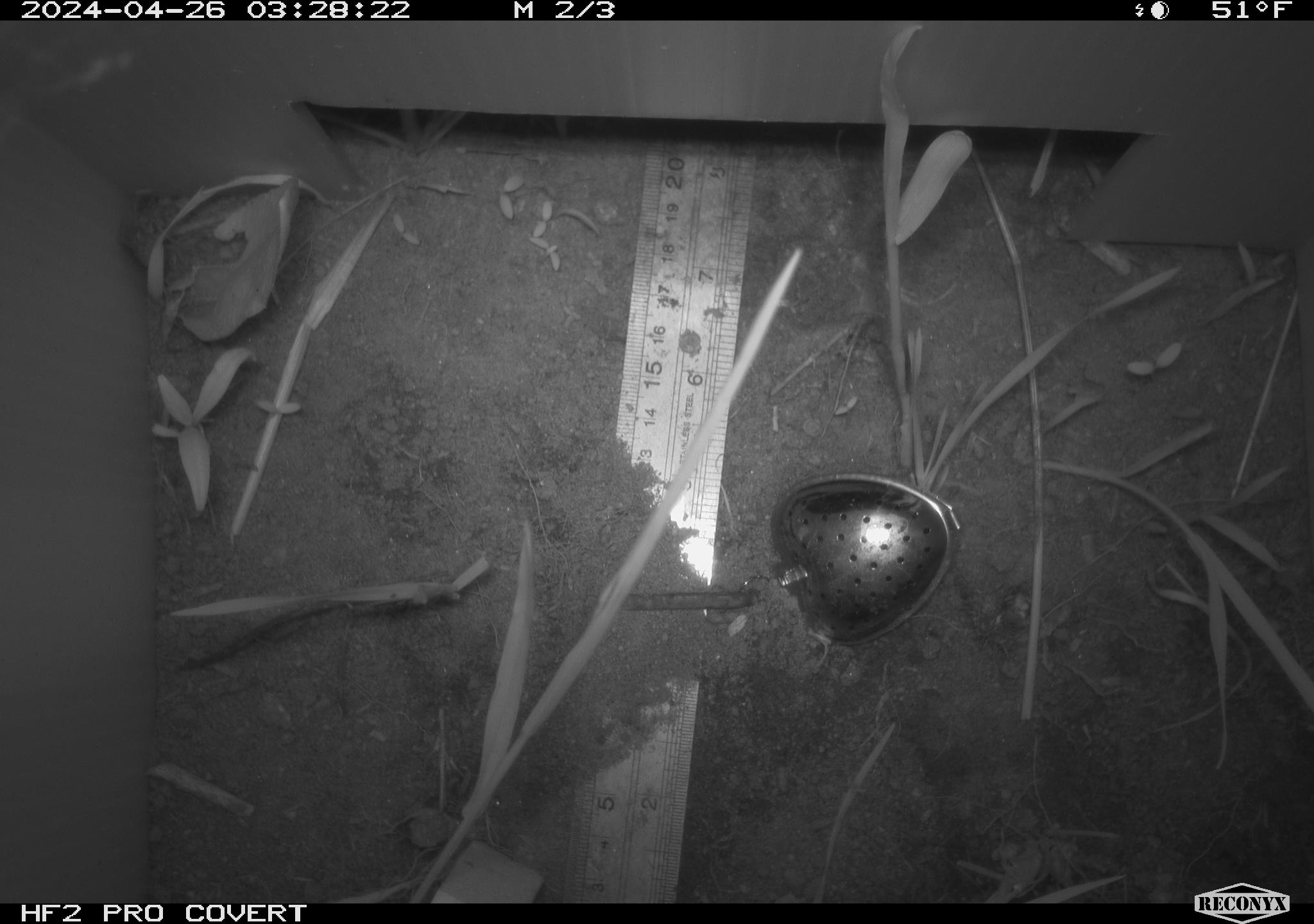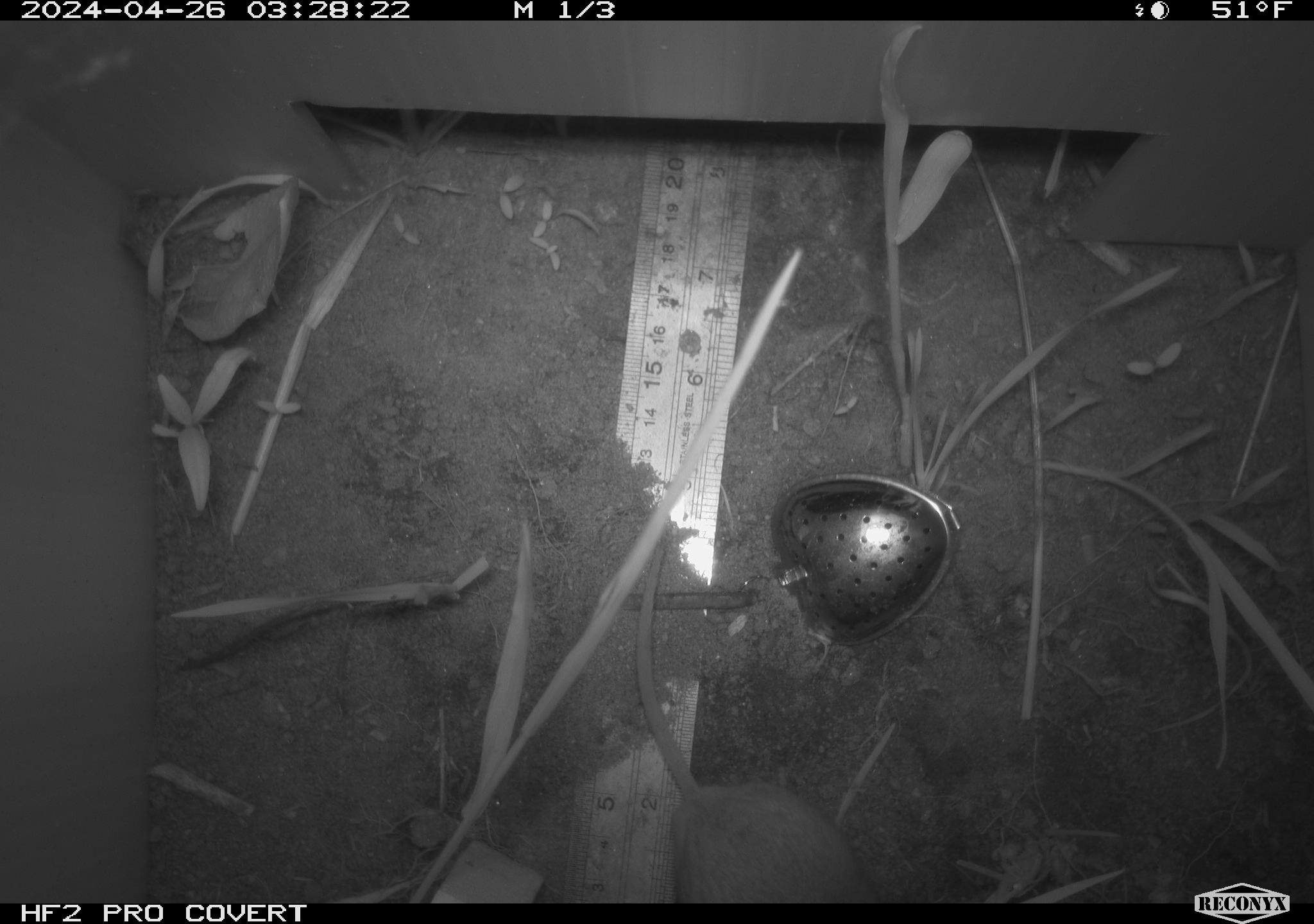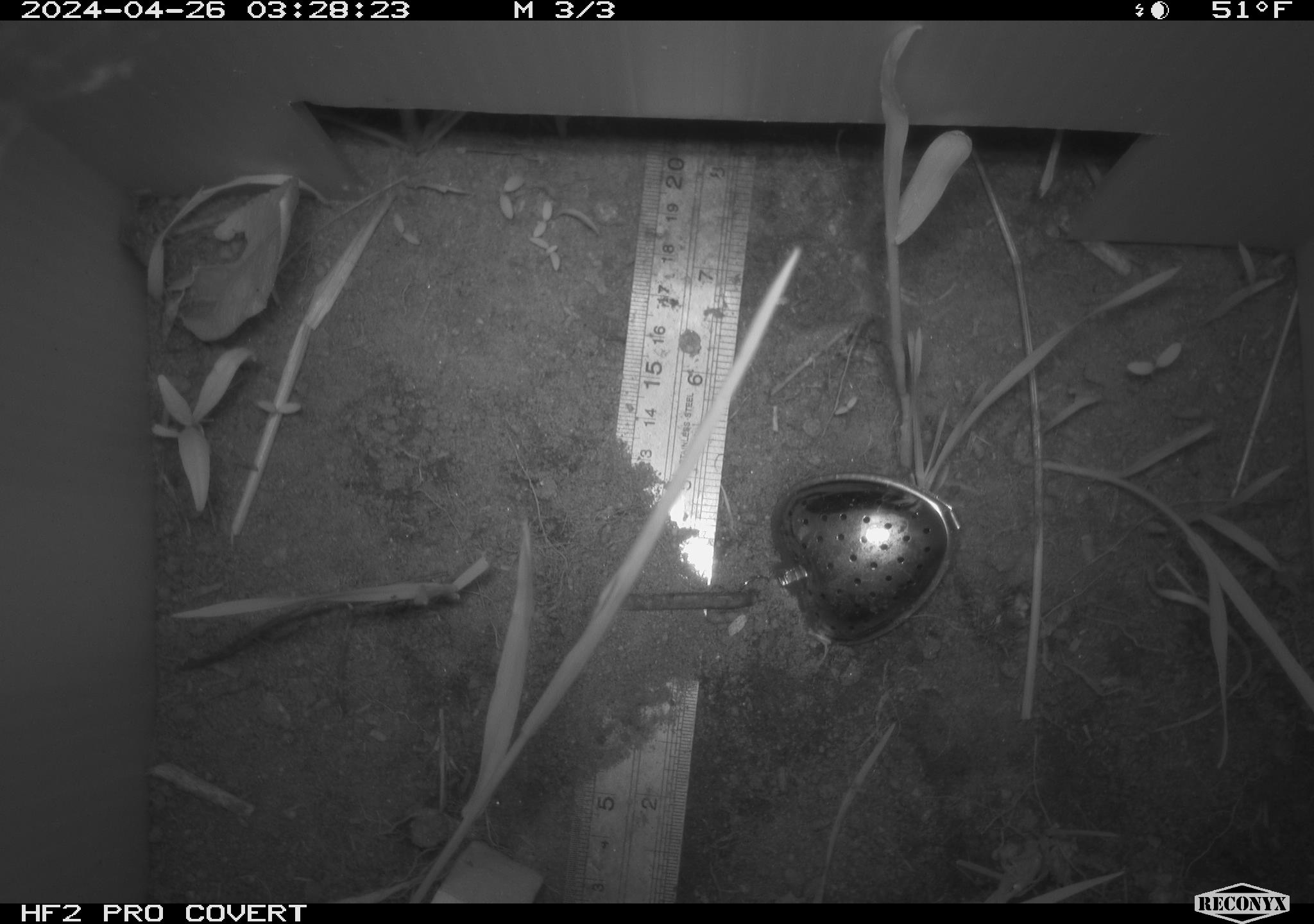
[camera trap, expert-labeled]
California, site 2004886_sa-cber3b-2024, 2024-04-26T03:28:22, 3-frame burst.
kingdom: Animalia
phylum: Chordata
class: Mammalia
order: Rodentia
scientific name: Rodentia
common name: mouse species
Mouse species (Rodentia).